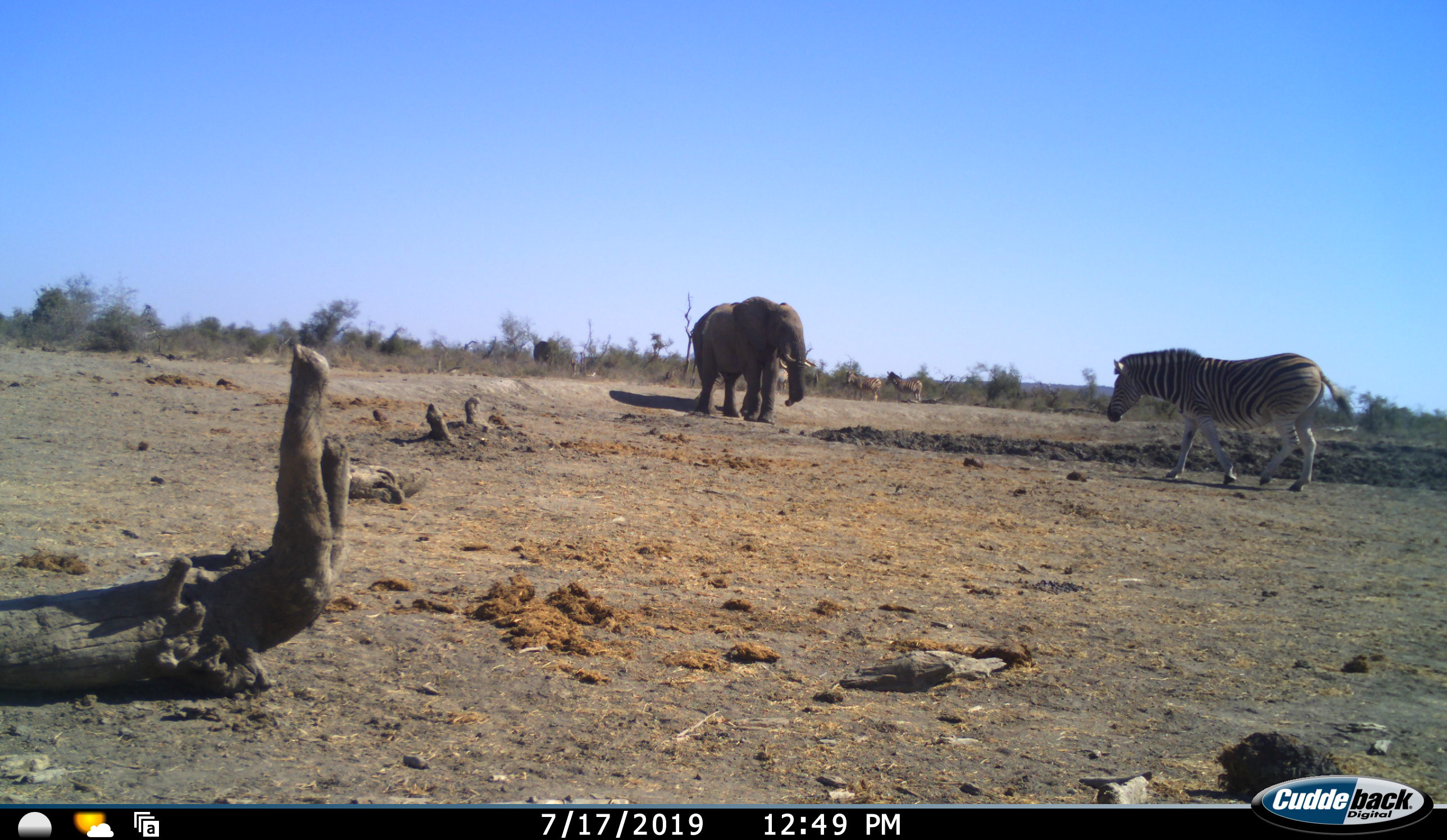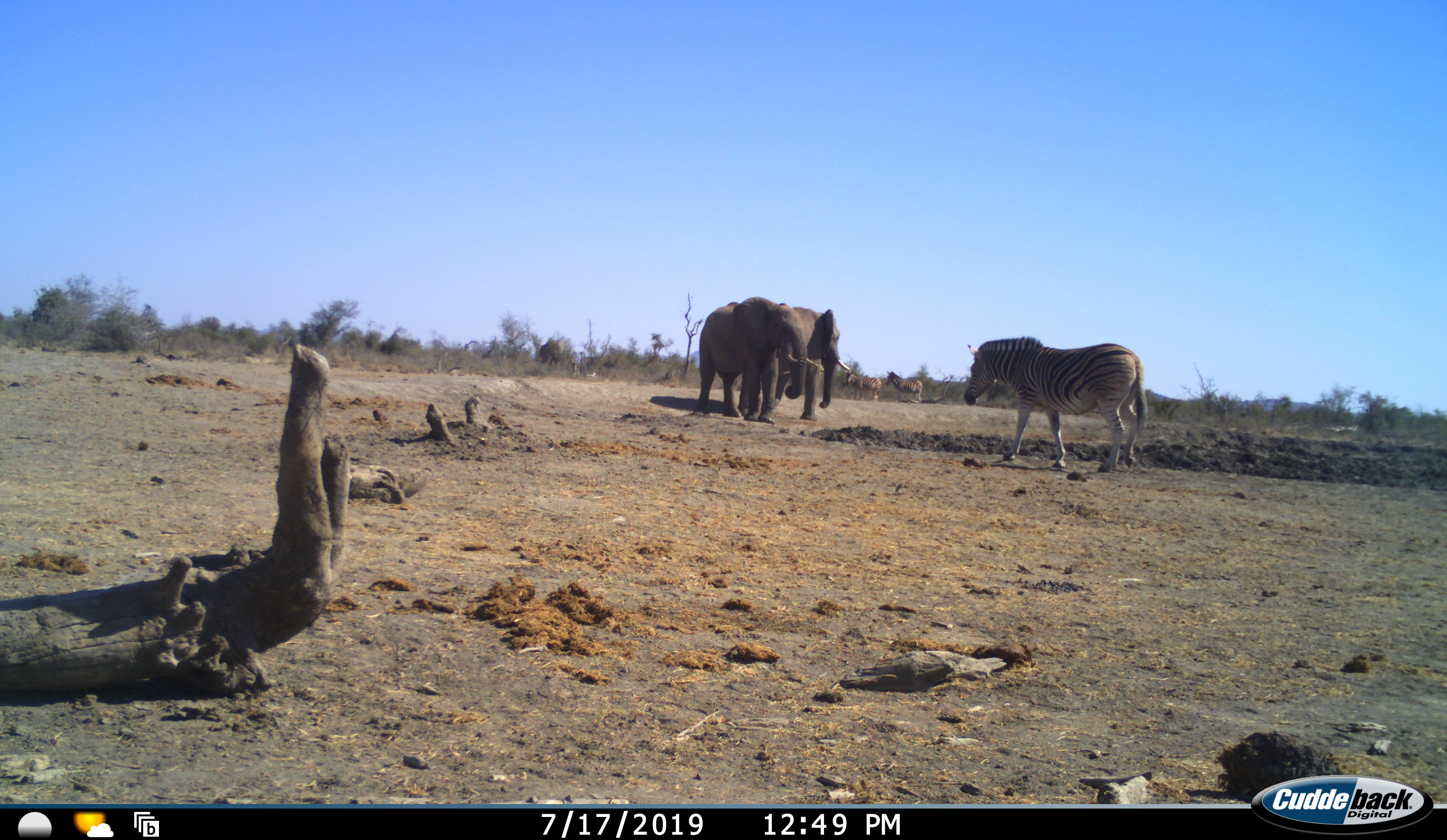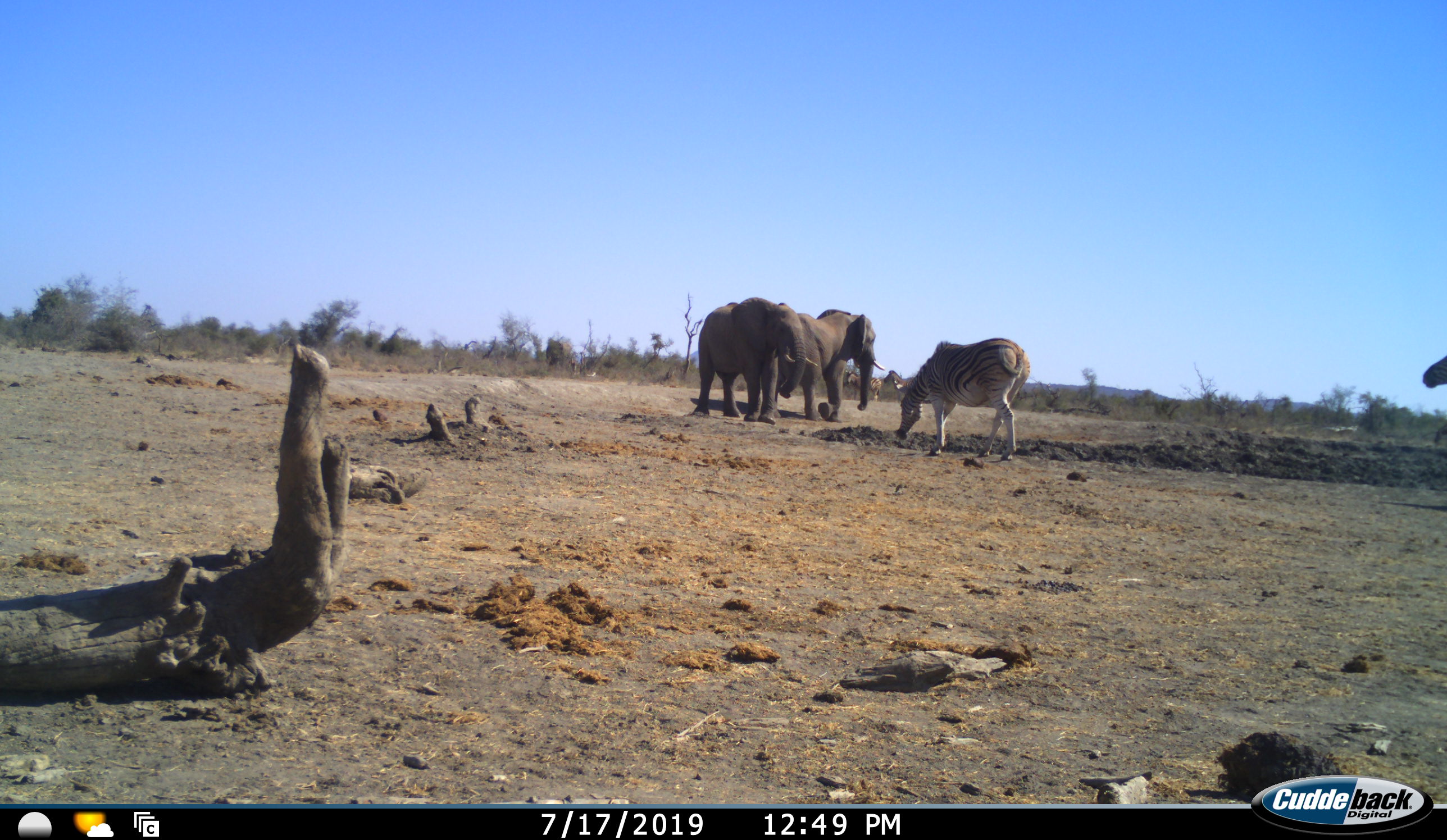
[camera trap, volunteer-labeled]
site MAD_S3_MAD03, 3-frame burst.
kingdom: Animalia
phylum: Chordata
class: Mammalia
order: Proboscidea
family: Elephantidae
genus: Loxodonta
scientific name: Loxodonta africana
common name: african bush elephant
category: elephant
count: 2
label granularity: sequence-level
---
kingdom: Animalia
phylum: Chordata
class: Mammalia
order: Perissodactyla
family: Equidae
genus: Equus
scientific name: Equus quagga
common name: plains zebra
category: zebraplains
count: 4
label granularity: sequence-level